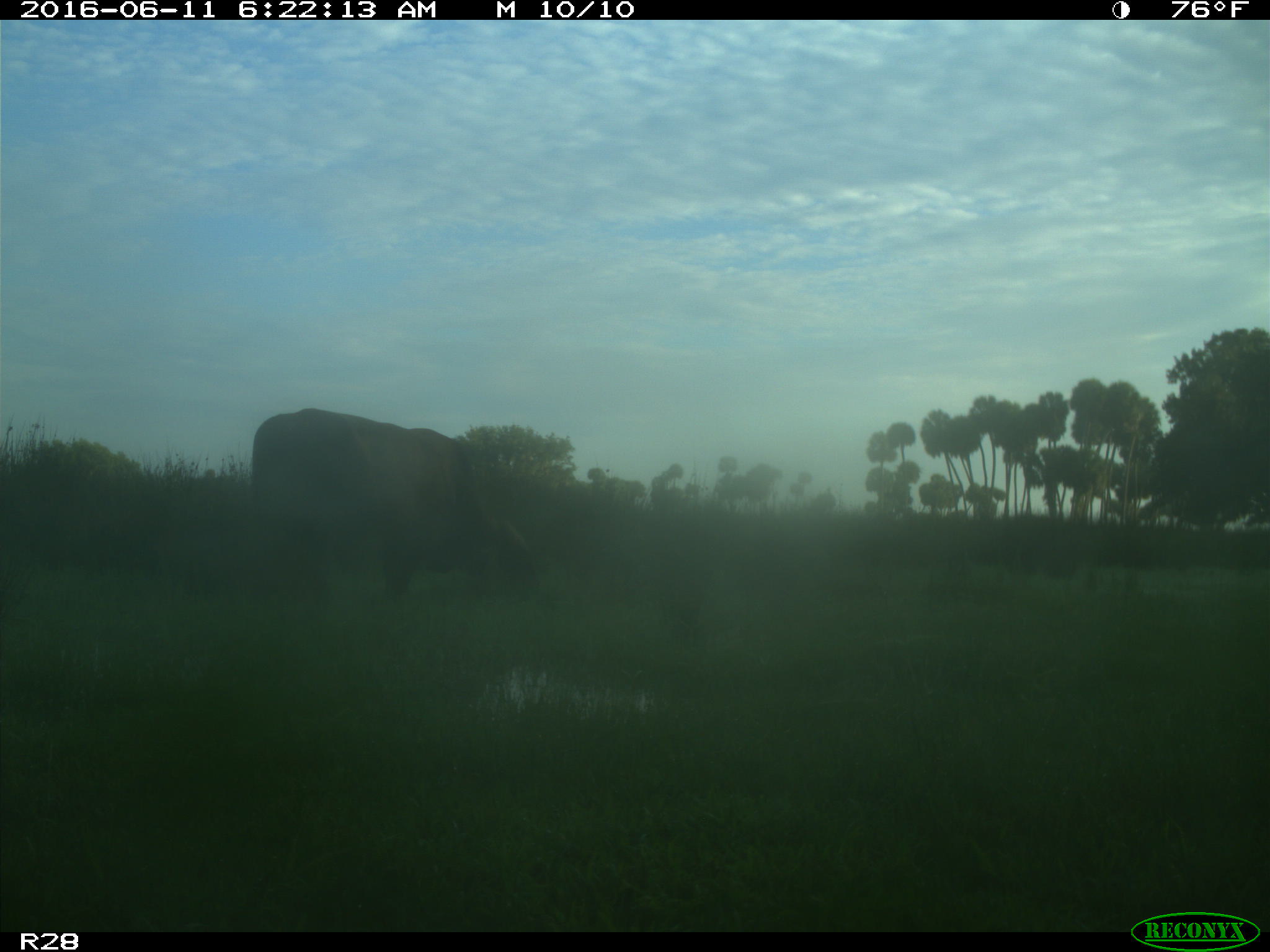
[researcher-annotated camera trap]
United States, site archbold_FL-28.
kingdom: Animalia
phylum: Chordata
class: Mammalia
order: Artiodactyla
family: Bovidae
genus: Bos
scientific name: Bos taurus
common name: domestic cow